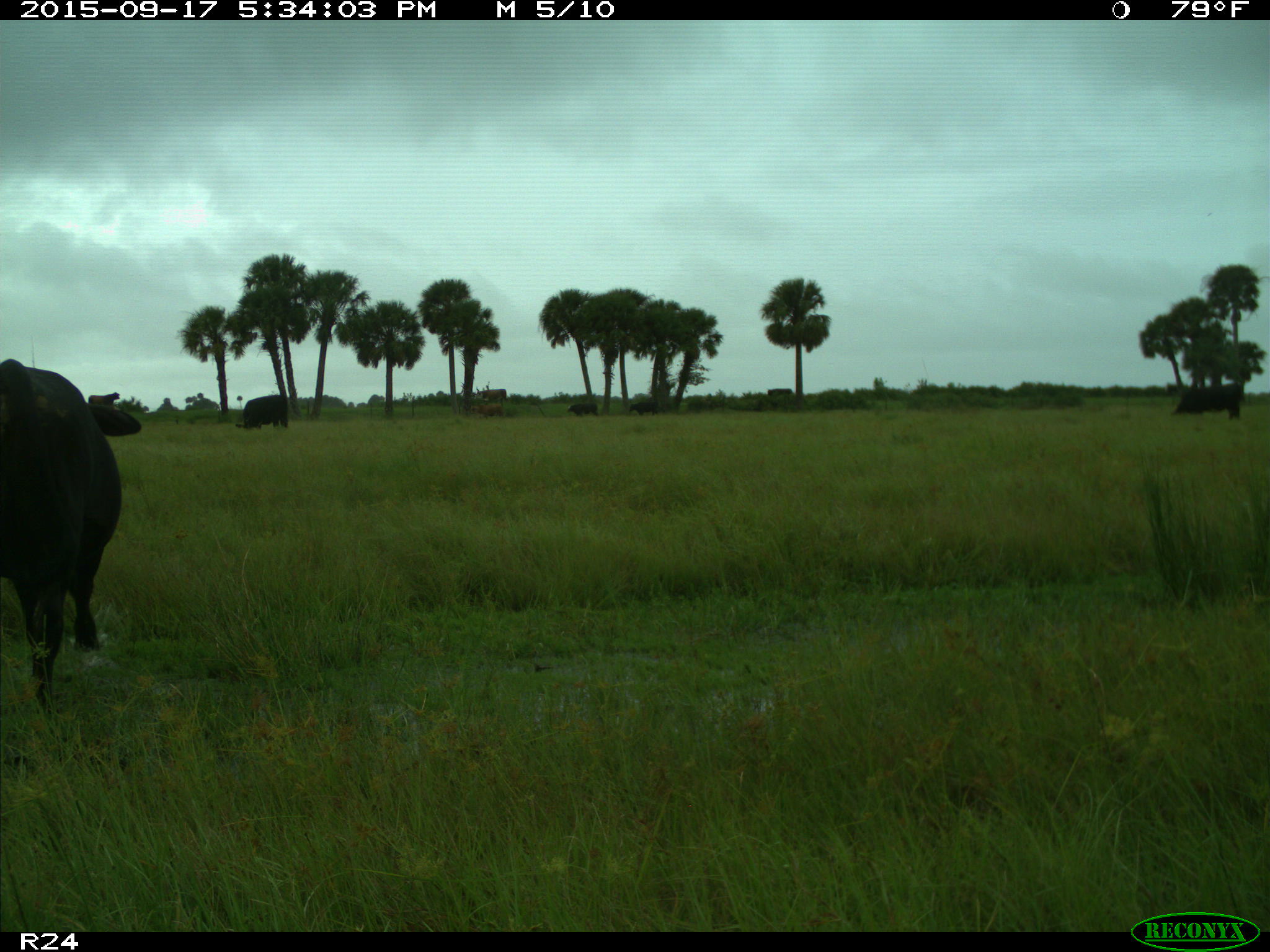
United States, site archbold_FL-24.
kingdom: Animalia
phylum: Chordata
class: Mammalia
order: Artiodactyla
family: Bovidae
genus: Bos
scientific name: Bos taurus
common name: domestic cow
Bos taurus (domestic cow).